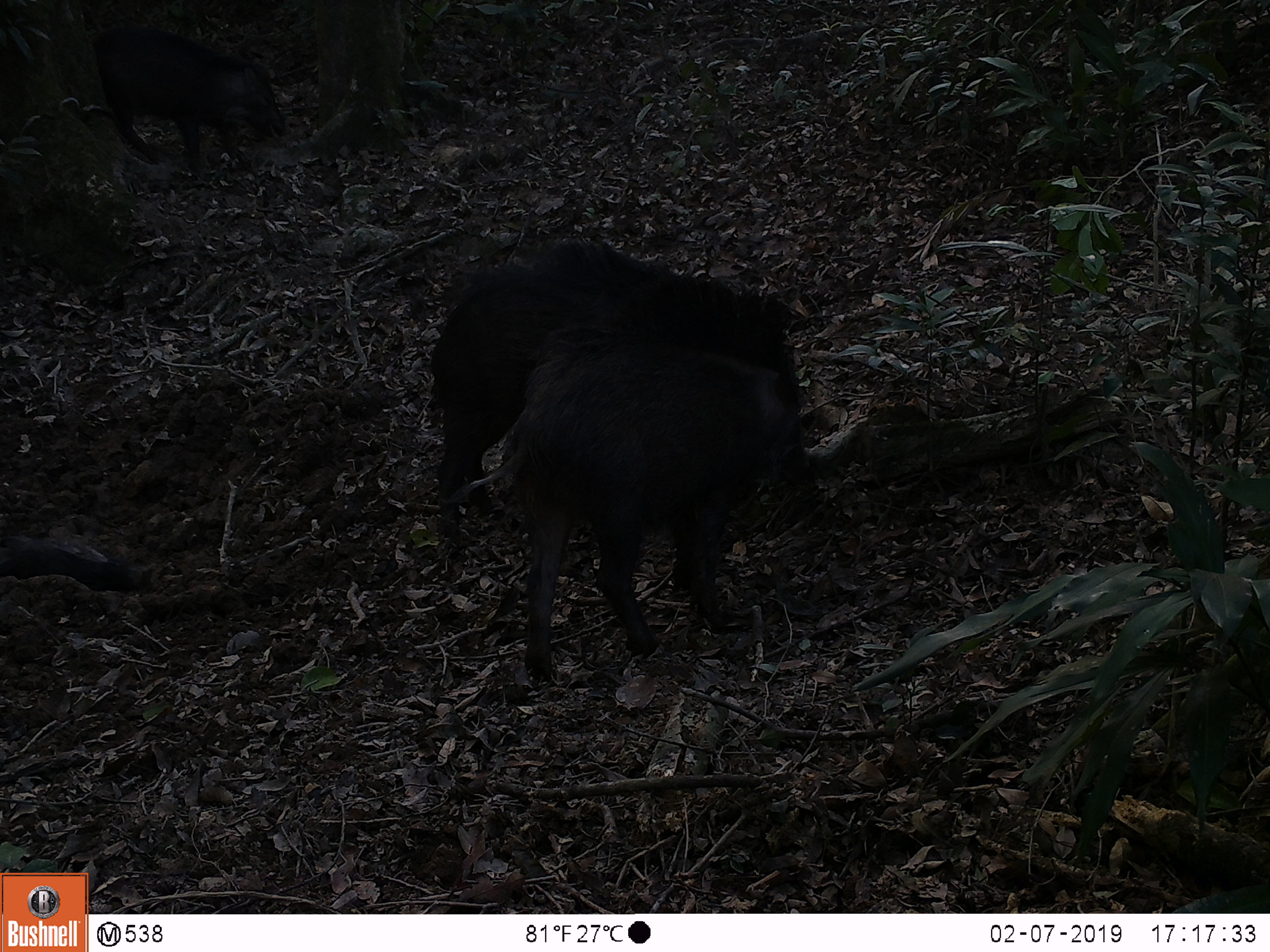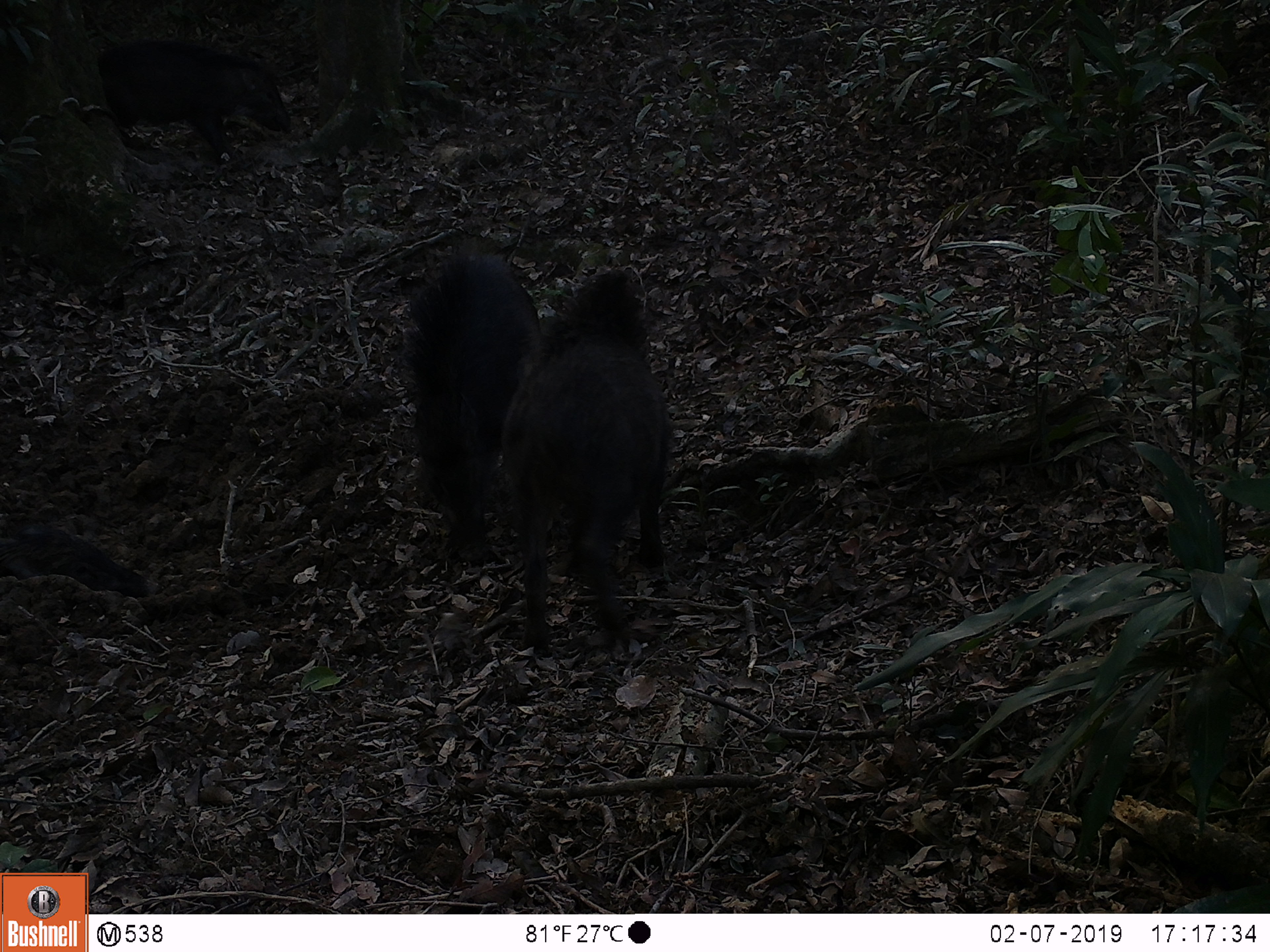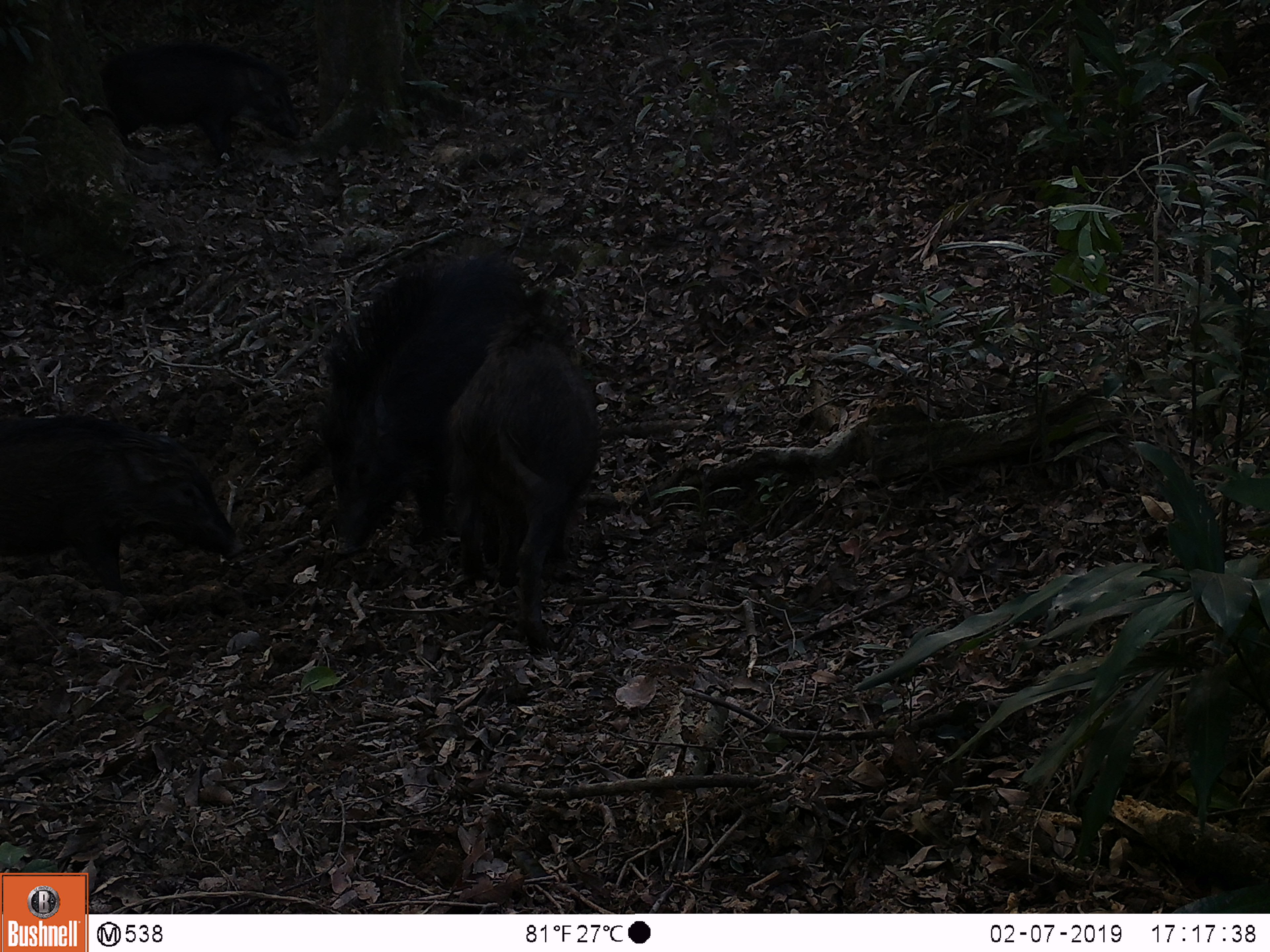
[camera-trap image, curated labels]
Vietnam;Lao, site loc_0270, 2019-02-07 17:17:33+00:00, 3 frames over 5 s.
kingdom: Animalia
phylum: Chordata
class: Mammalia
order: Artiodactyla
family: Suidae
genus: Sus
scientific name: Sus scrofa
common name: eurasian wild pig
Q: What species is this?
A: Eurasian wild pig (Sus scrofa).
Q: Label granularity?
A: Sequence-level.